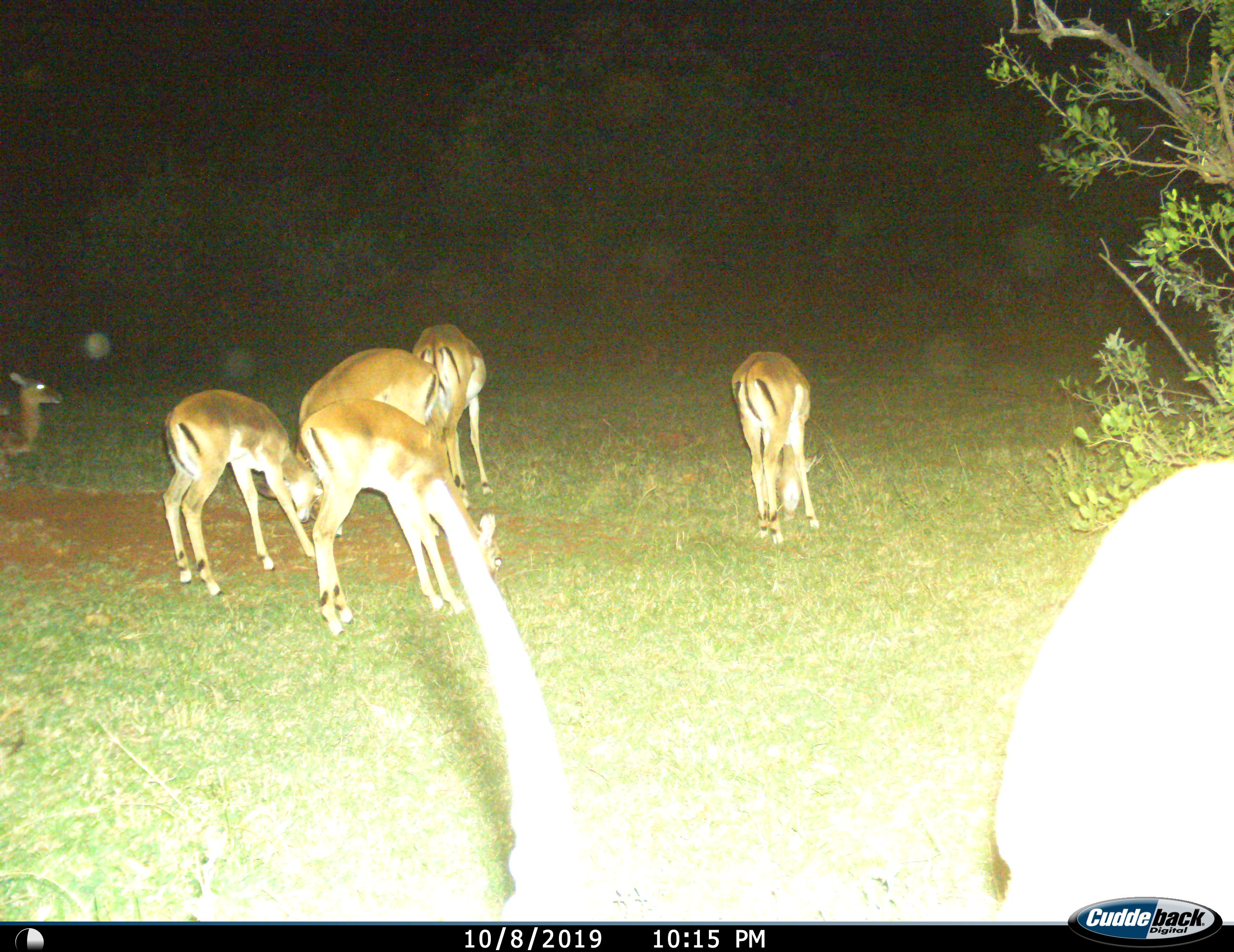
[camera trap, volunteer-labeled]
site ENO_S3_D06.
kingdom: Animalia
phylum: Chordata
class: Mammalia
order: Artiodactyla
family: Bovidae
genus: Aepyceros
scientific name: Aepyceros melampus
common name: impala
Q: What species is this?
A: Impala (Aepyceros melampus).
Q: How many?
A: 7.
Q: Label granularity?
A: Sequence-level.